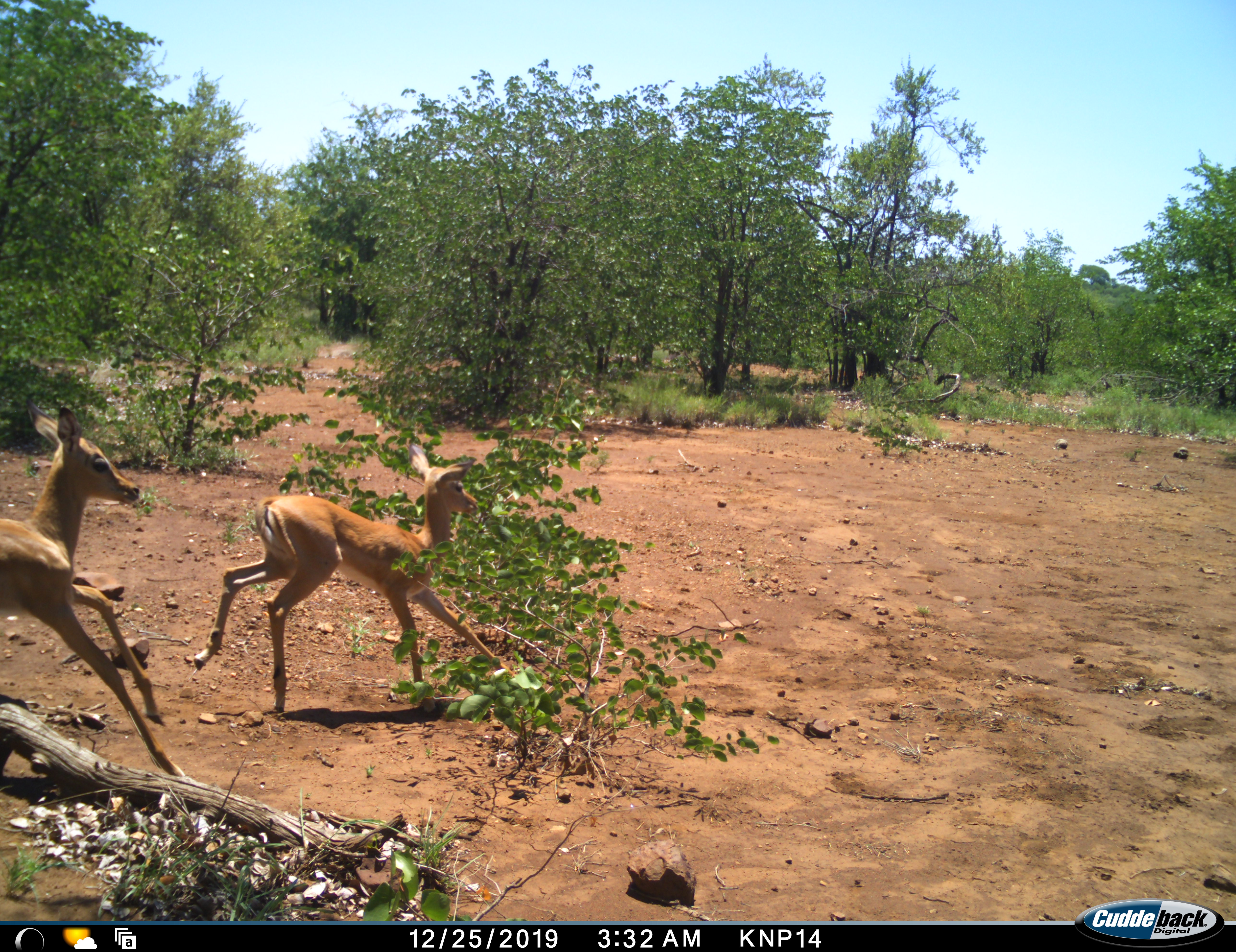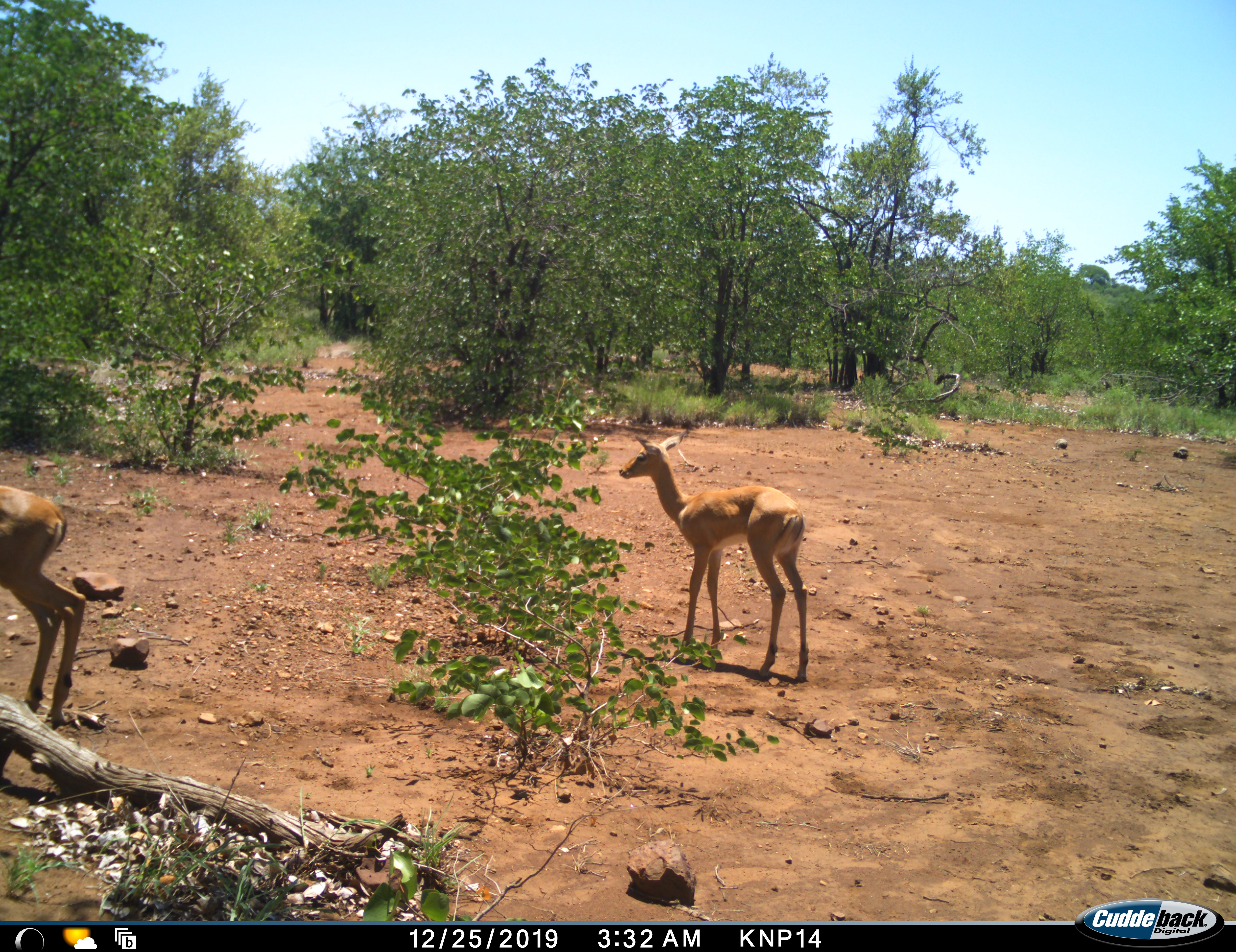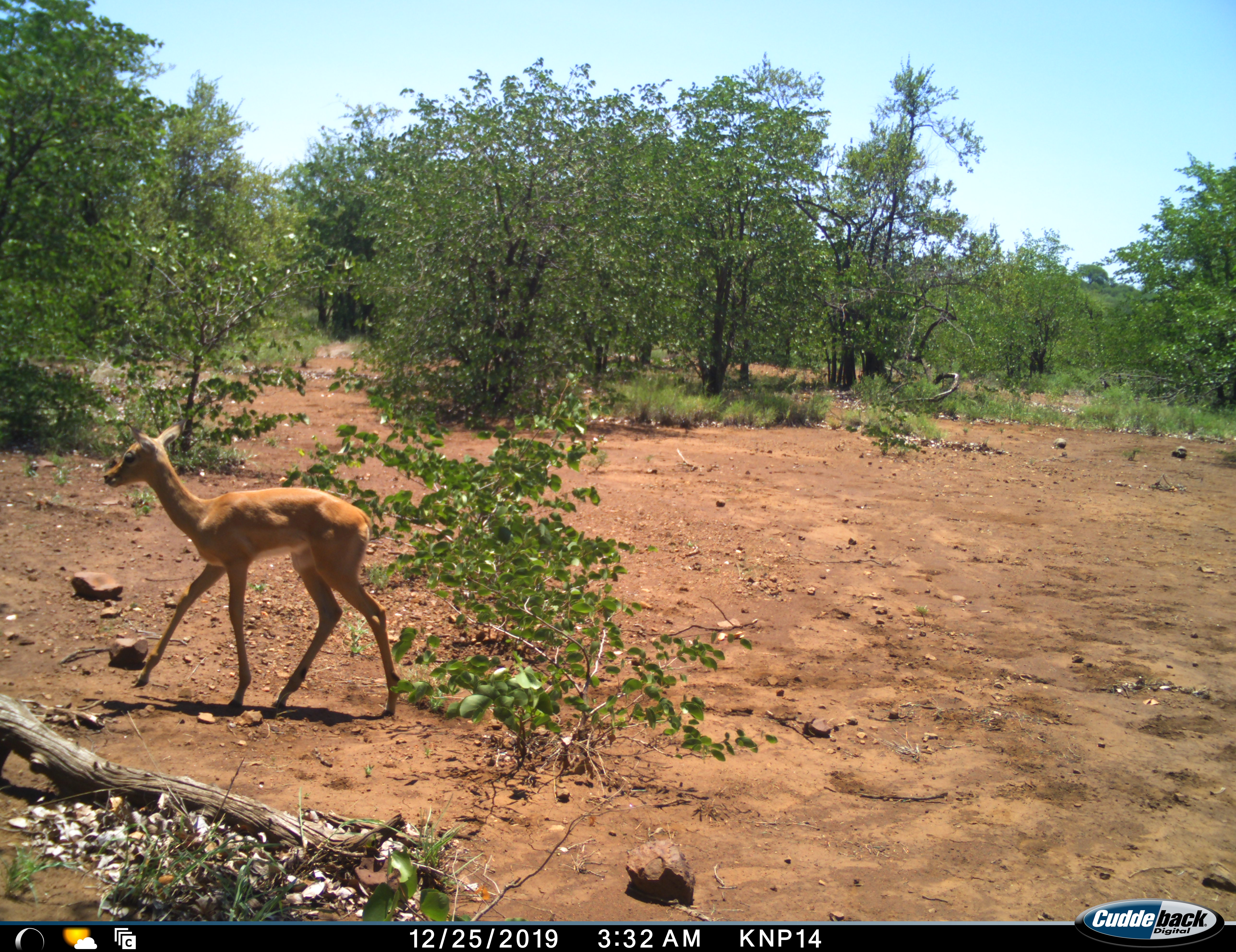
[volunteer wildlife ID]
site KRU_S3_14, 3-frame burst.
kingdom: Animalia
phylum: Chordata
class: Mammalia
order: Artiodactyla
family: Bovidae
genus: Aepyceros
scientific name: Aepyceros melampus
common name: impala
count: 2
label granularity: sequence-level